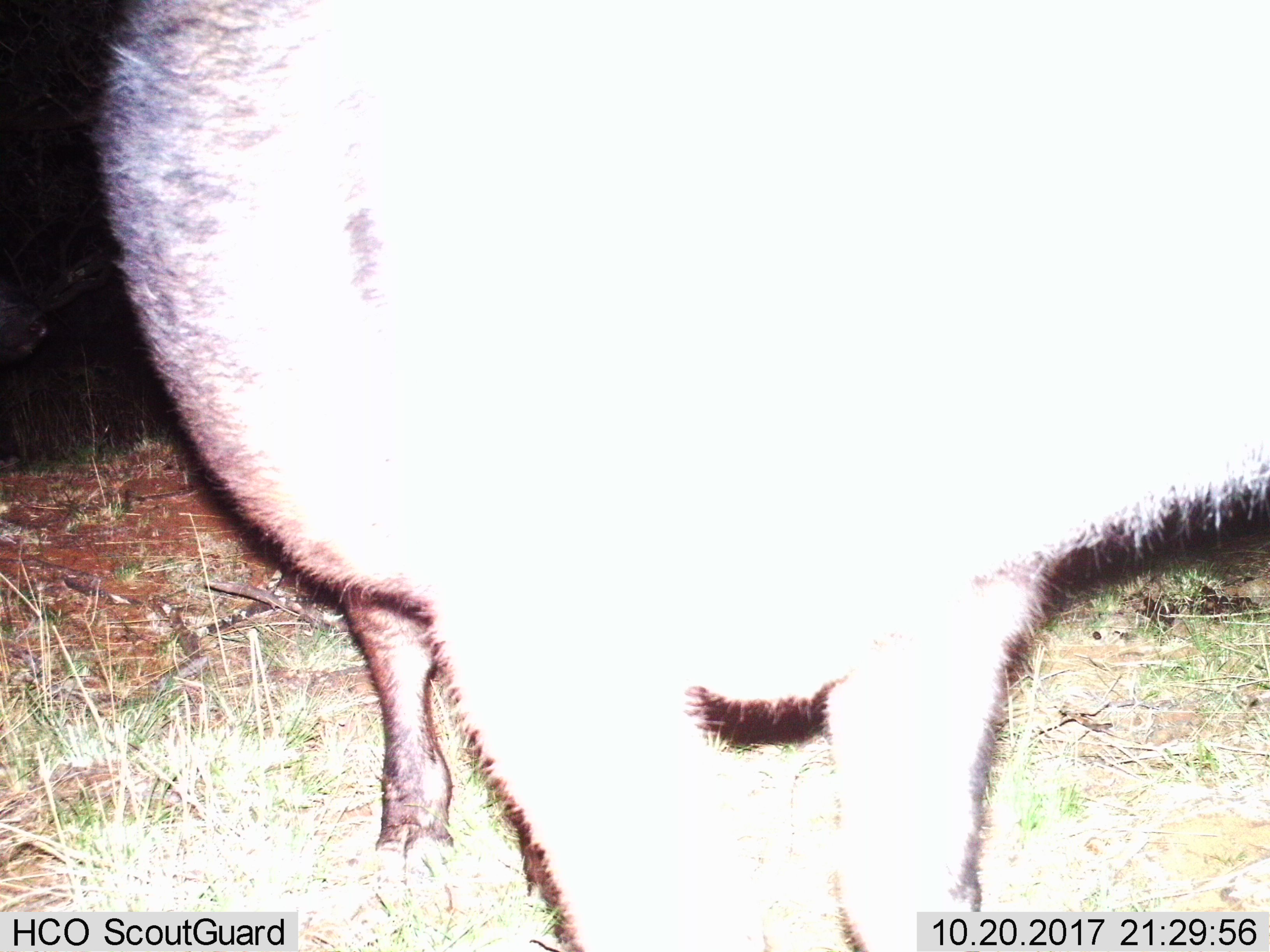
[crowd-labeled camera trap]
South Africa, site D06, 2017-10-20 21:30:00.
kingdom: Animalia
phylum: Chordata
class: Mammalia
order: Artiodactyla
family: Bovidae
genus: Syncerus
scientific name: Syncerus caffer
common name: cape buffalo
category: buffalo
Buffalo (cape buffalo) (Syncerus caffer), count 1. Behavior (volunteer vote fractions): standing 100%, resting 0%, moving 0%, interacting 0%. Young present (vote fraction): 0%. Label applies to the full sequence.